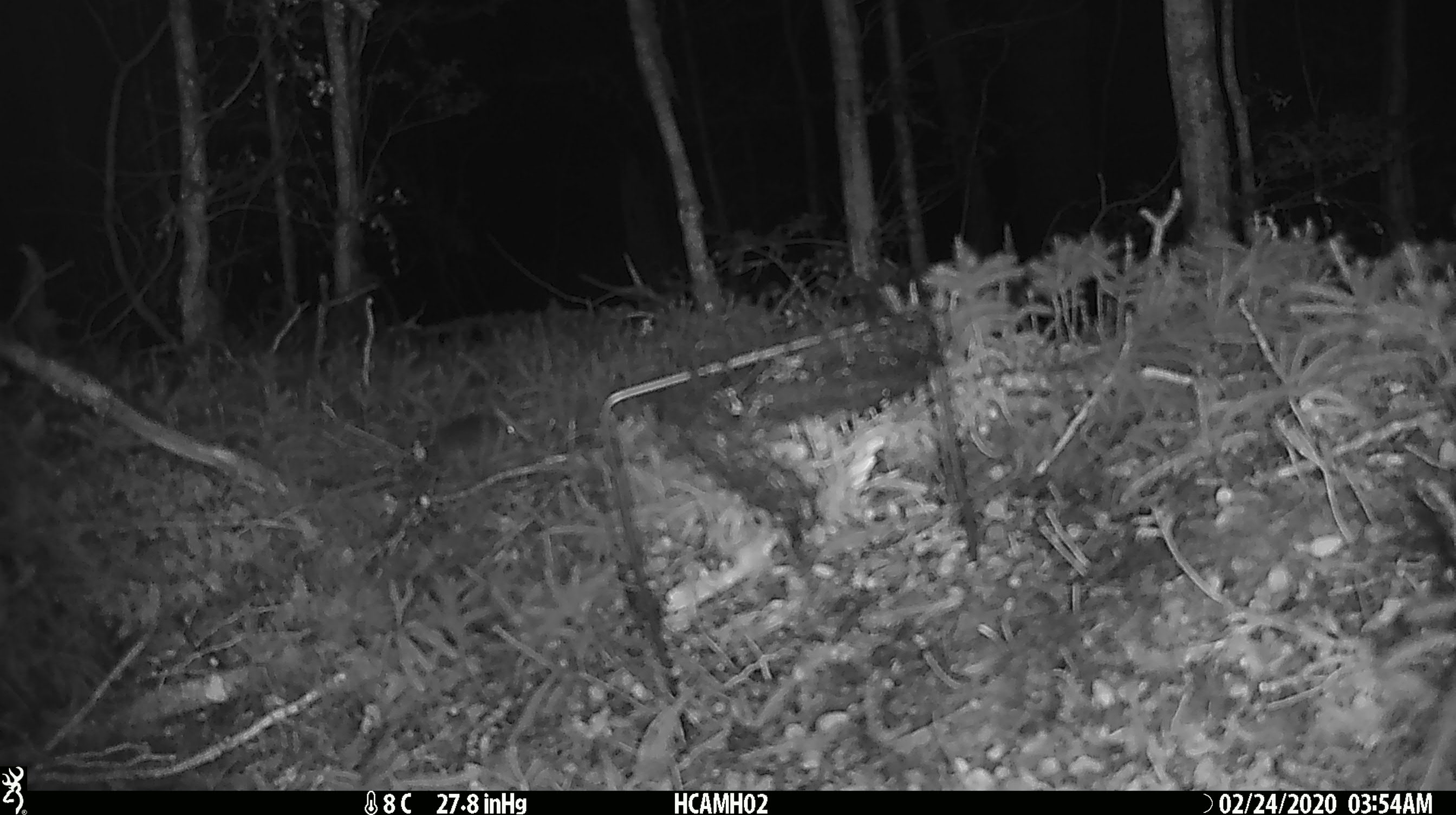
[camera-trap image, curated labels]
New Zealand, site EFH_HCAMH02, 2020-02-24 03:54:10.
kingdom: Animalia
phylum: Chordata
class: Mammalia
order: Rodentia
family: Muridae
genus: Mus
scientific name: Mus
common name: mouse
Mouse (Mus).